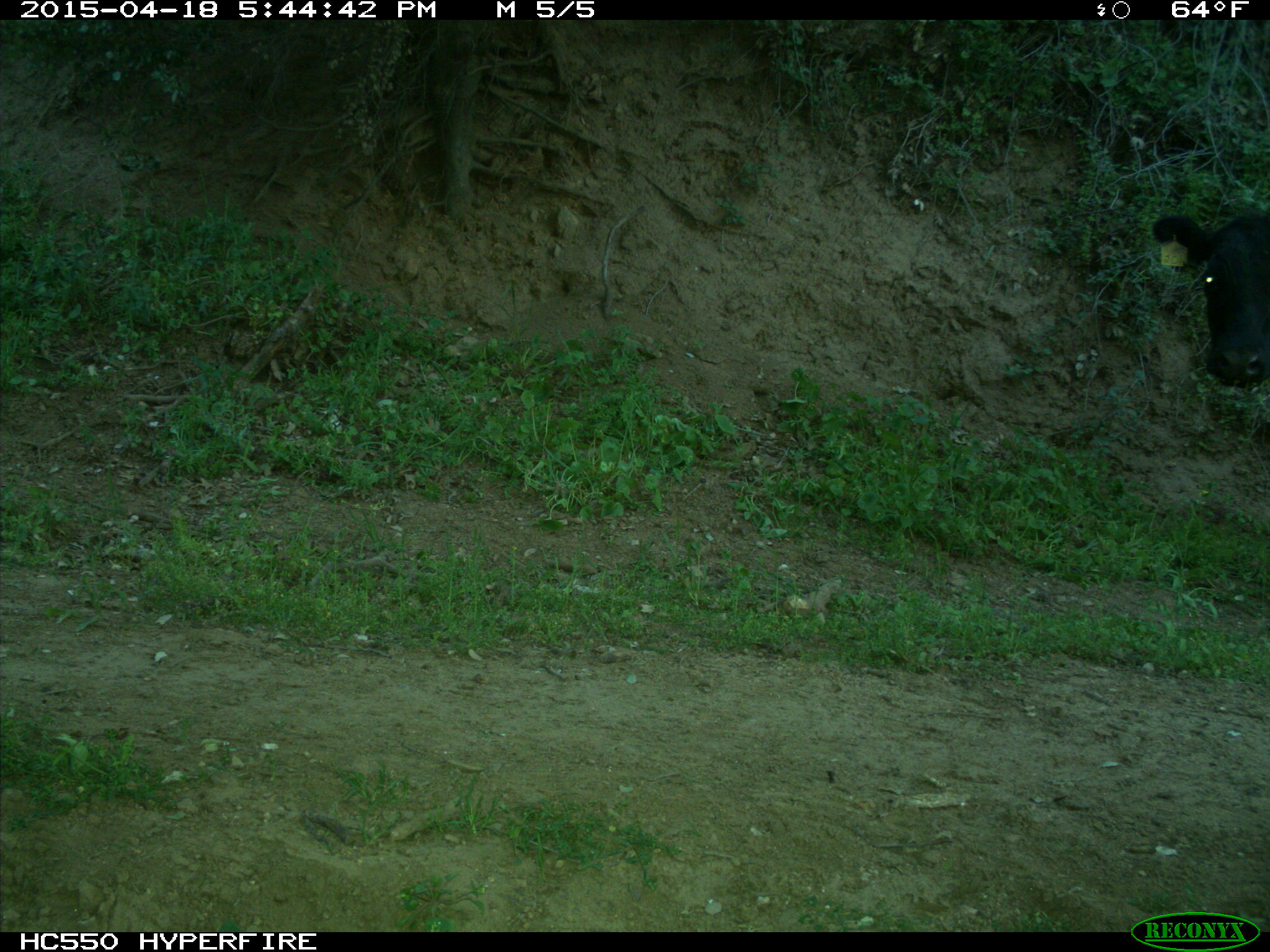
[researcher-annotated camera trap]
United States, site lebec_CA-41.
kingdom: Animalia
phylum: Chordata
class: Mammalia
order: Artiodactyla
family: Bovidae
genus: Bos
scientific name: Bos taurus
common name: domestic cow